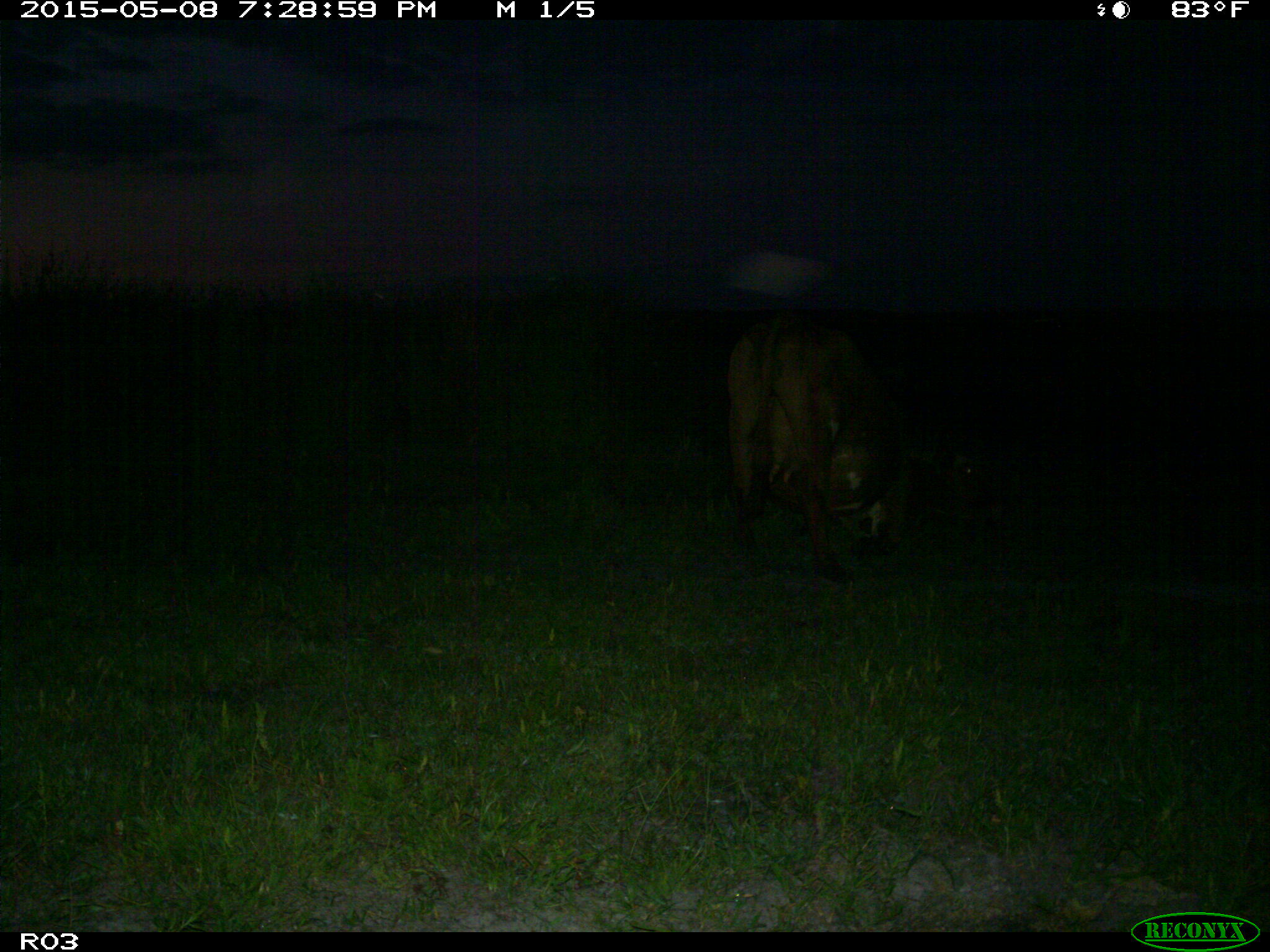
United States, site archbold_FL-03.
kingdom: Animalia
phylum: Chordata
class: Mammalia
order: Artiodactyla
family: Bovidae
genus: Bos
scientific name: Bos taurus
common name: domestic cow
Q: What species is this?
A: Bos taurus (domestic cow).